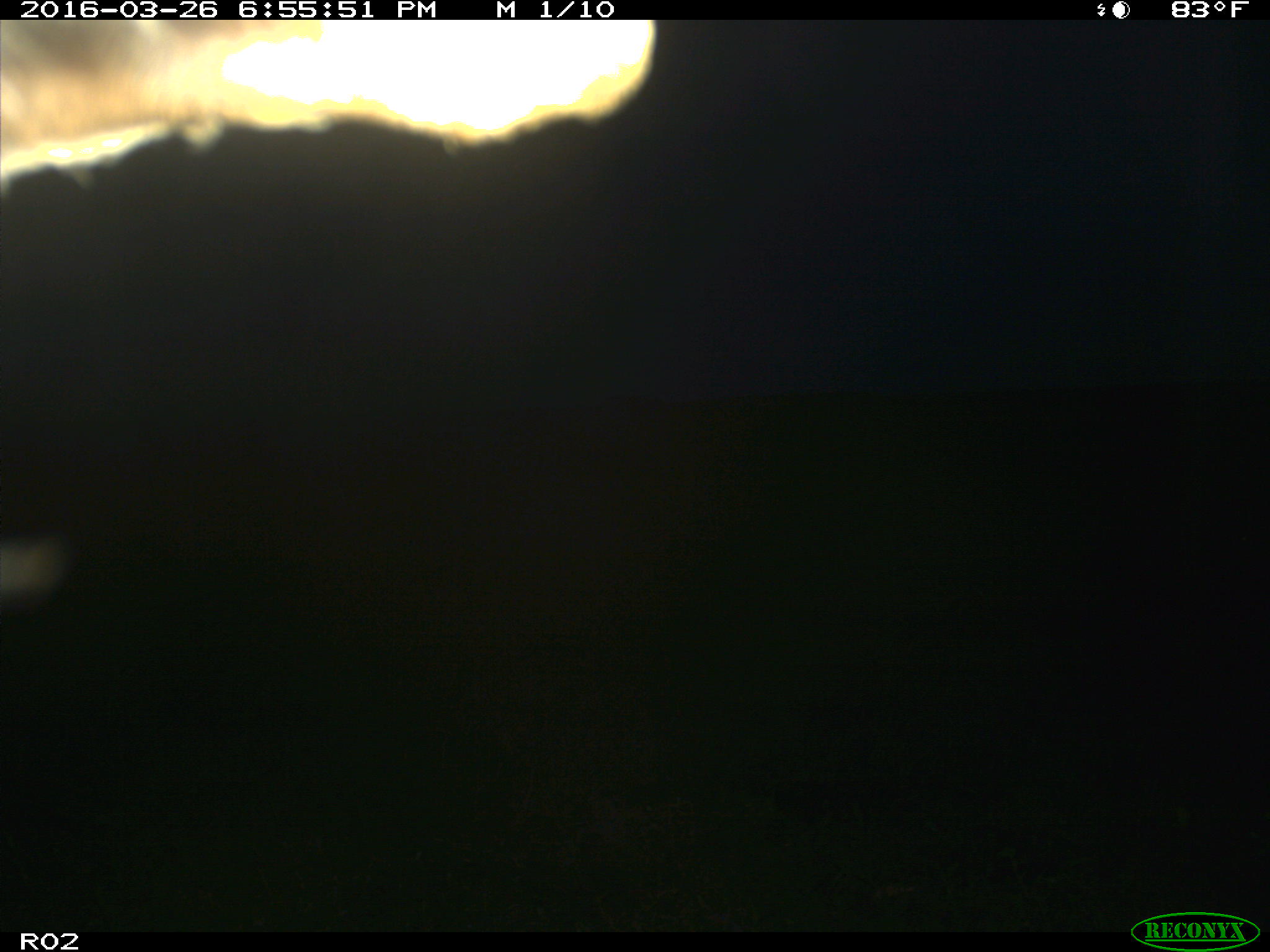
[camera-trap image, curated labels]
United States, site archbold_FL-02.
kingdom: Animalia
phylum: Chordata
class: Mammalia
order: Artiodactyla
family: Bovidae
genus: Bos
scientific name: Bos taurus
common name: domestic cow